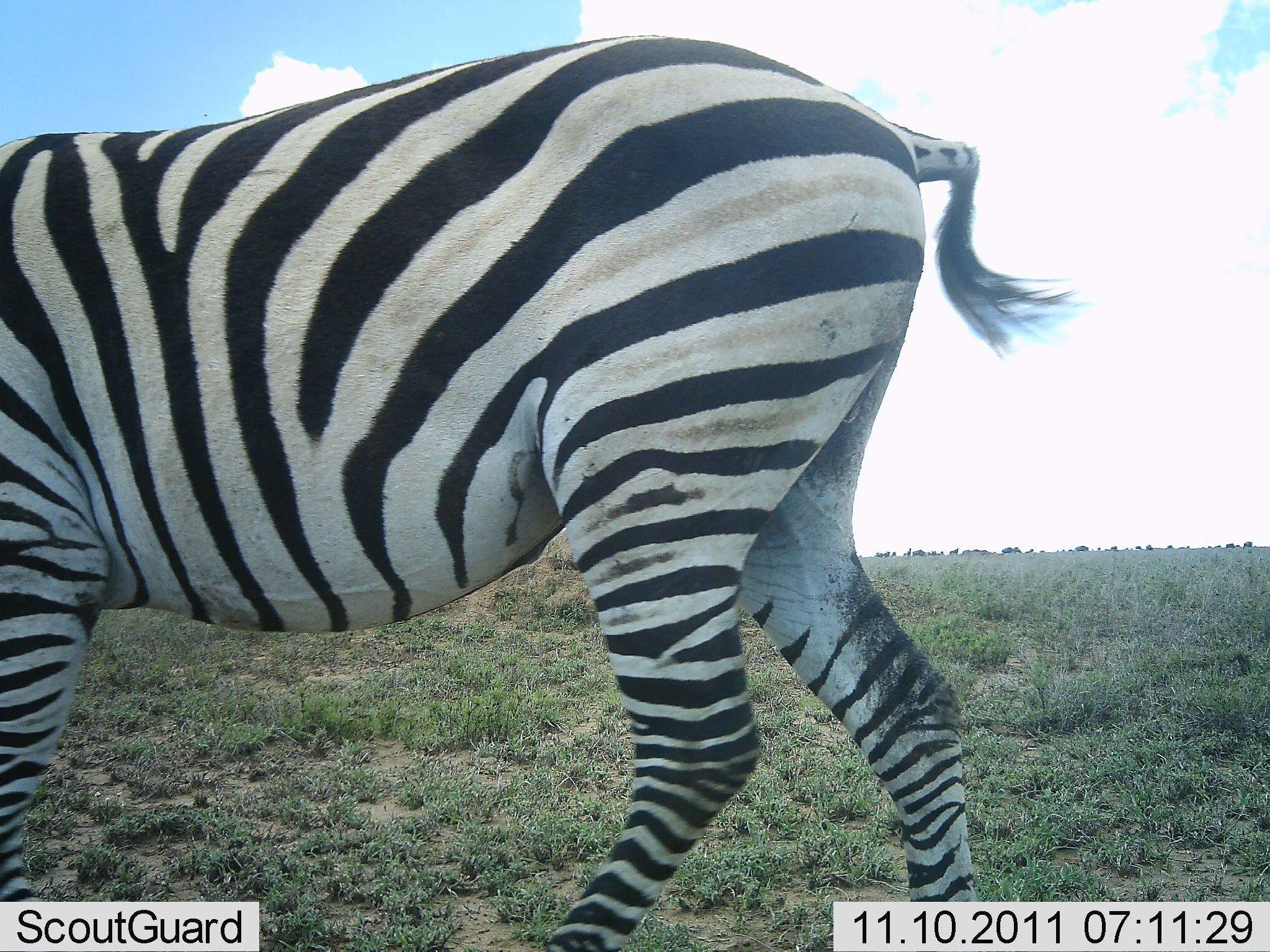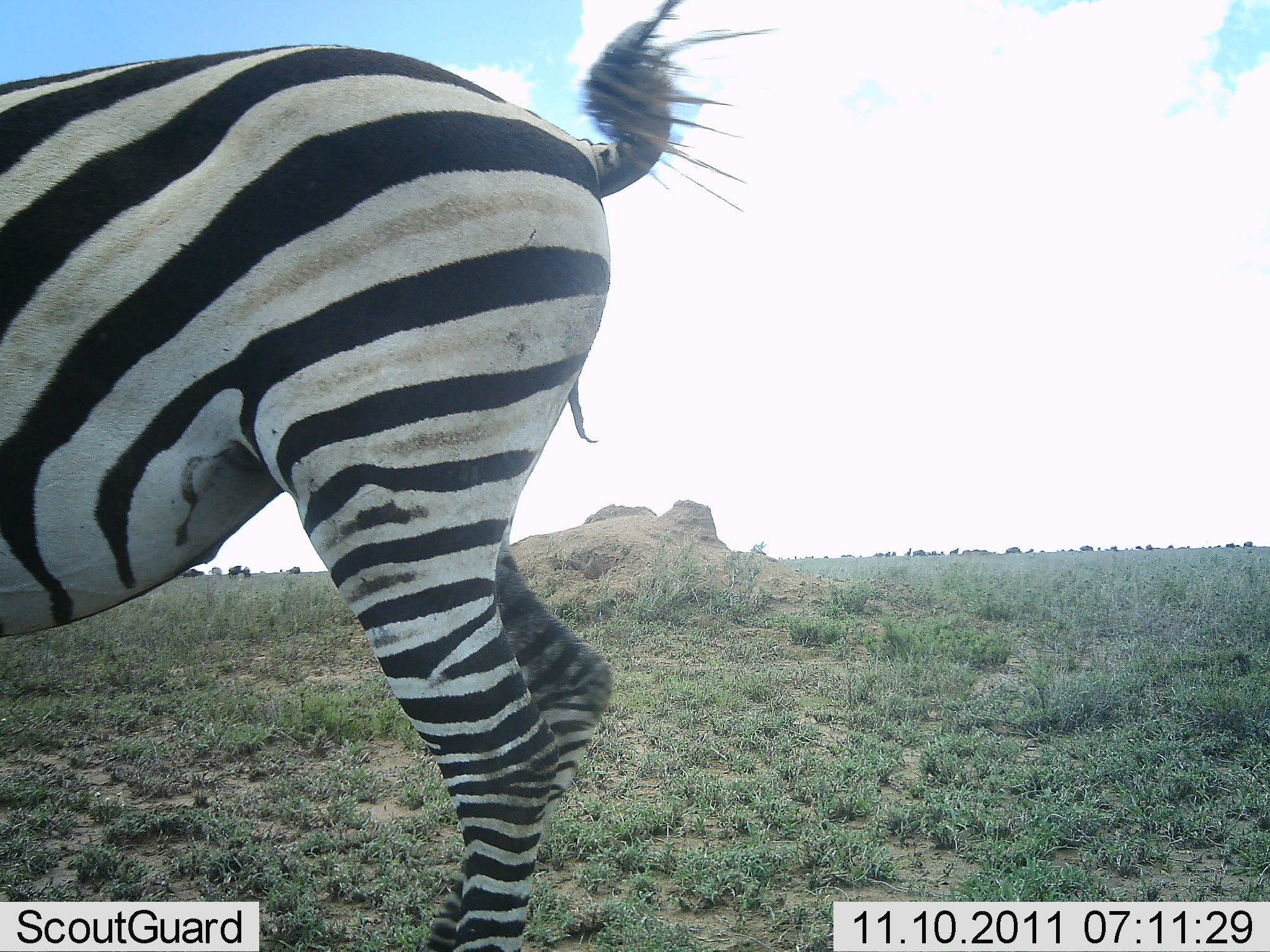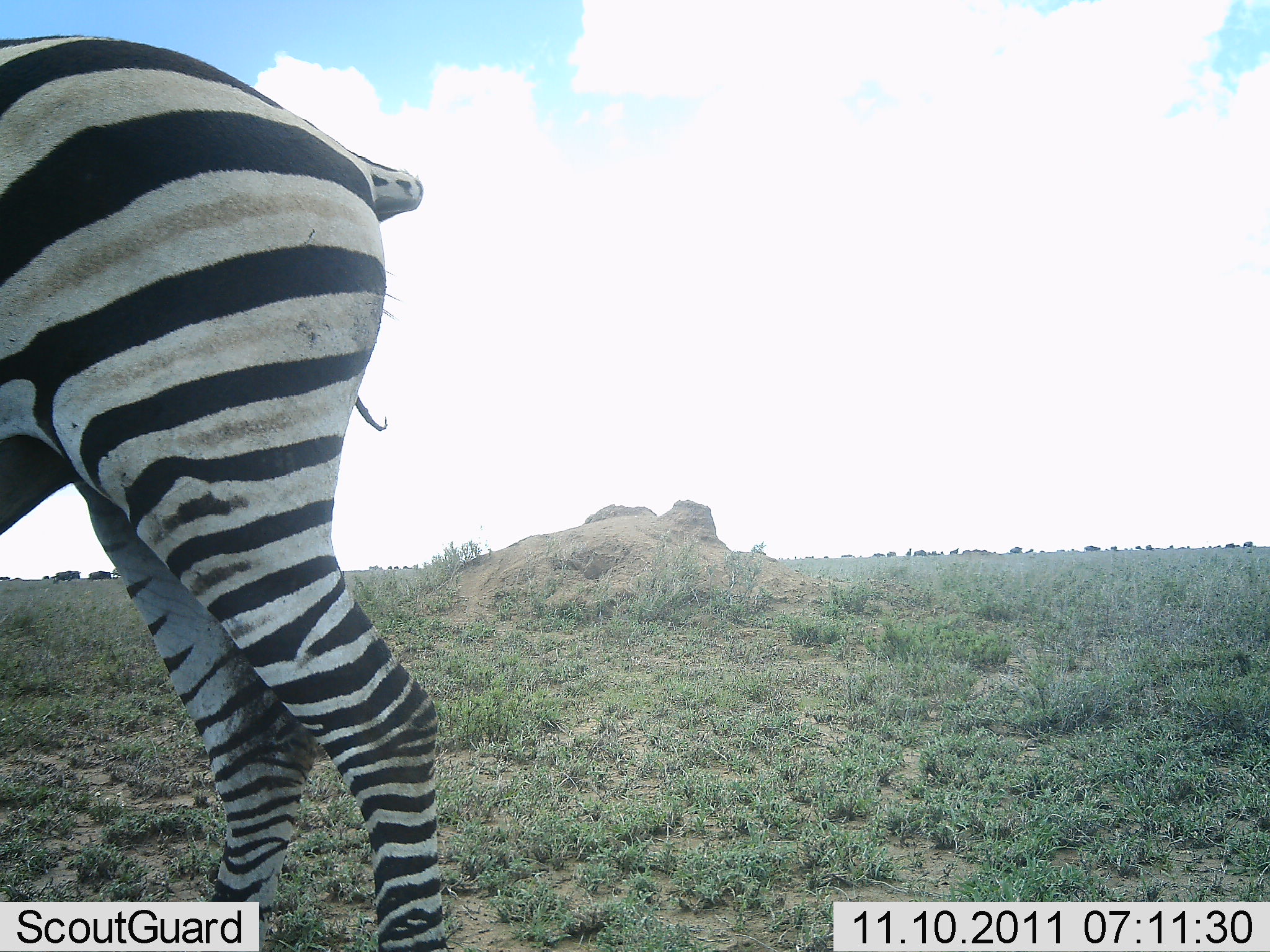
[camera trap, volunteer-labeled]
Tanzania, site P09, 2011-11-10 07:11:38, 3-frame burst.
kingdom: Animalia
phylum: Chordata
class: Mammalia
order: Perissodactyla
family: Equidae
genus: Equus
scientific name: Equus quagga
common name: plains zebra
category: zebra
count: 1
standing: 21%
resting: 0%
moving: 79%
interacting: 0%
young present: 0%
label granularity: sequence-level